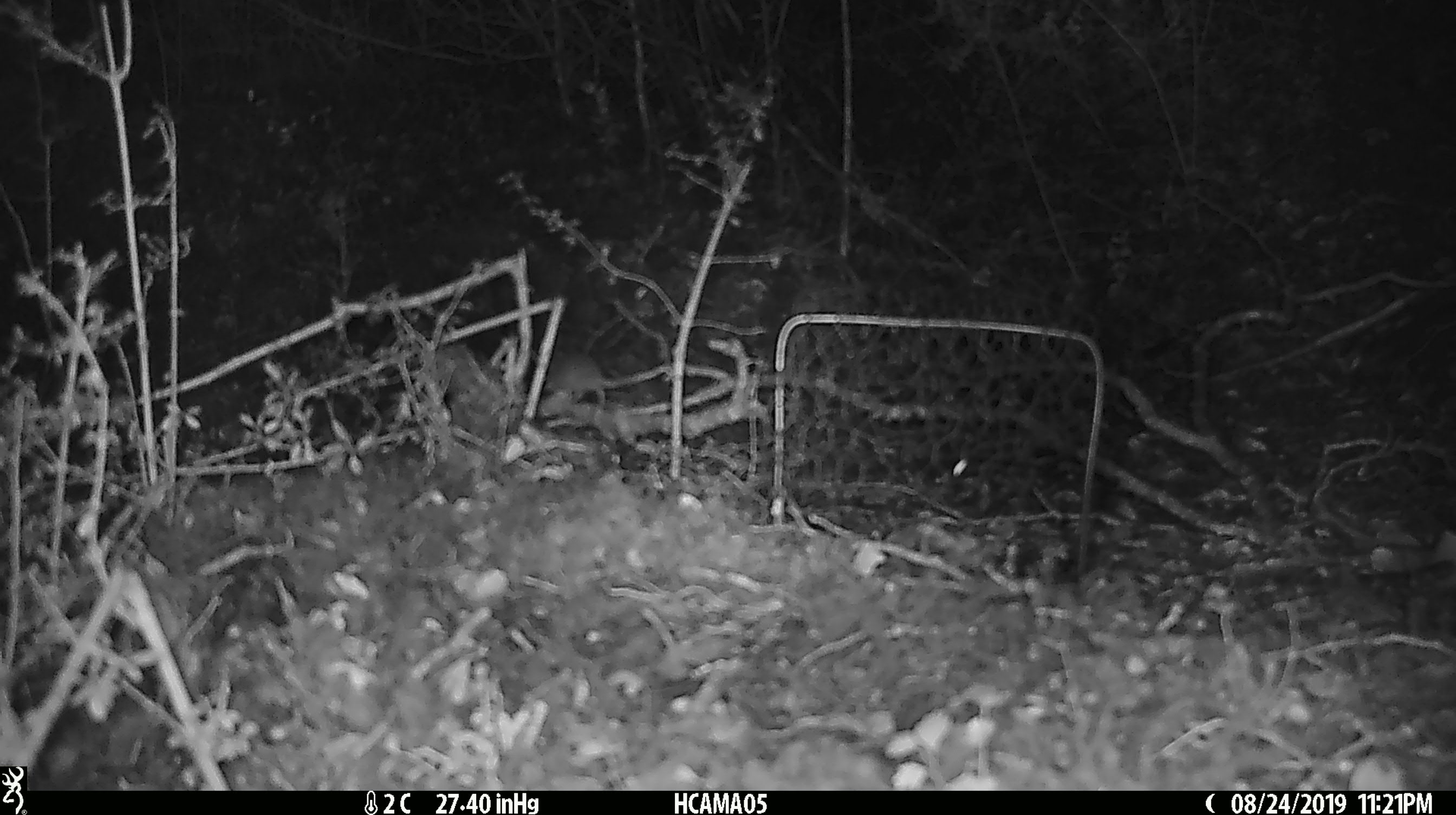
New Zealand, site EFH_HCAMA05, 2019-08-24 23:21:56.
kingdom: Animalia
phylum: Chordata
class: Mammalia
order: Rodentia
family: Muridae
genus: Mus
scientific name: Mus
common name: mouse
Mouse (Mus).